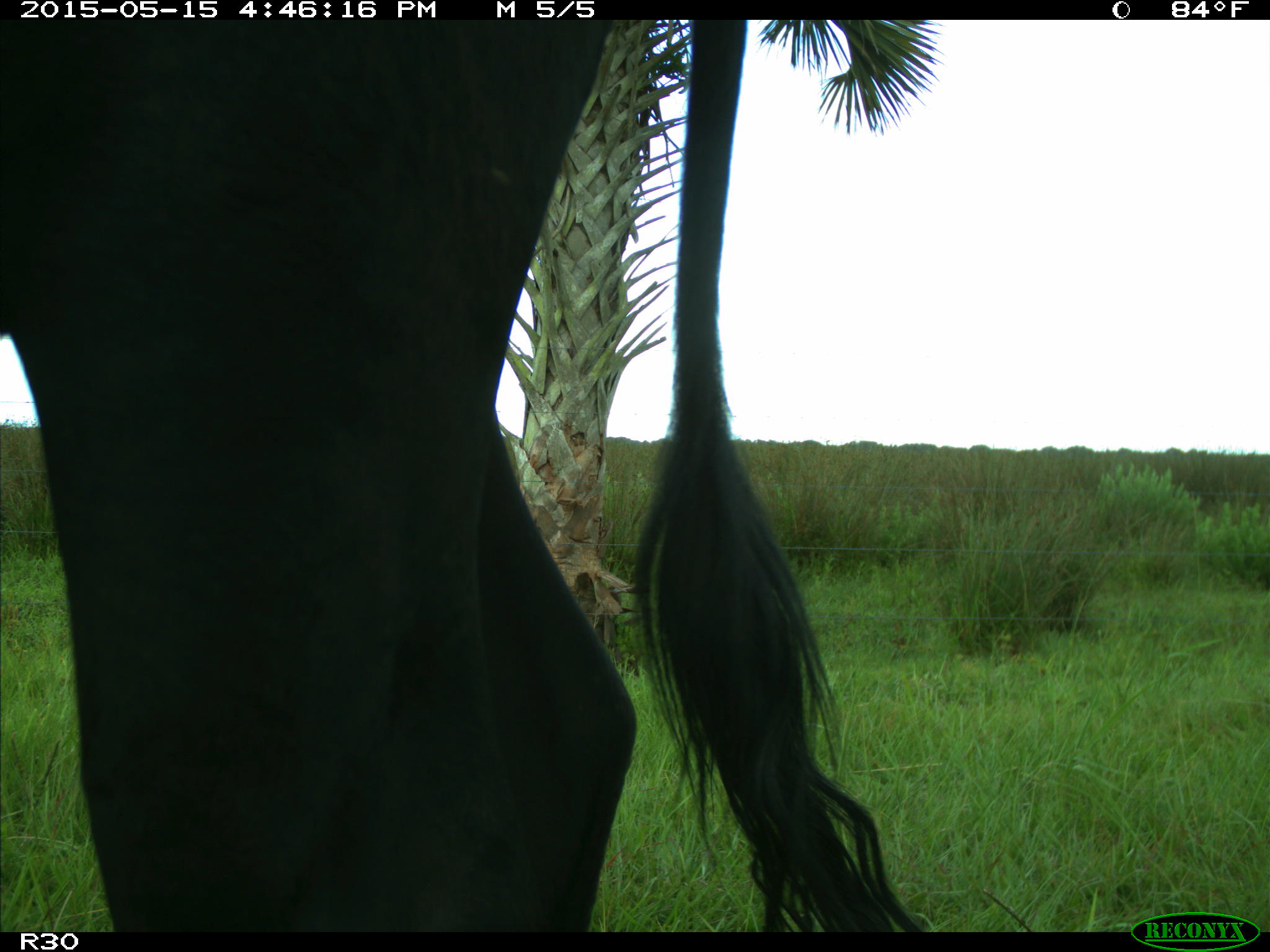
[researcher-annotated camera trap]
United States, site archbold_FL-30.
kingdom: Animalia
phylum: Chordata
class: Mammalia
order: Artiodactyla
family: Bovidae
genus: Bos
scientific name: Bos taurus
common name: domestic cow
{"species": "Bos taurus (domestic cow)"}